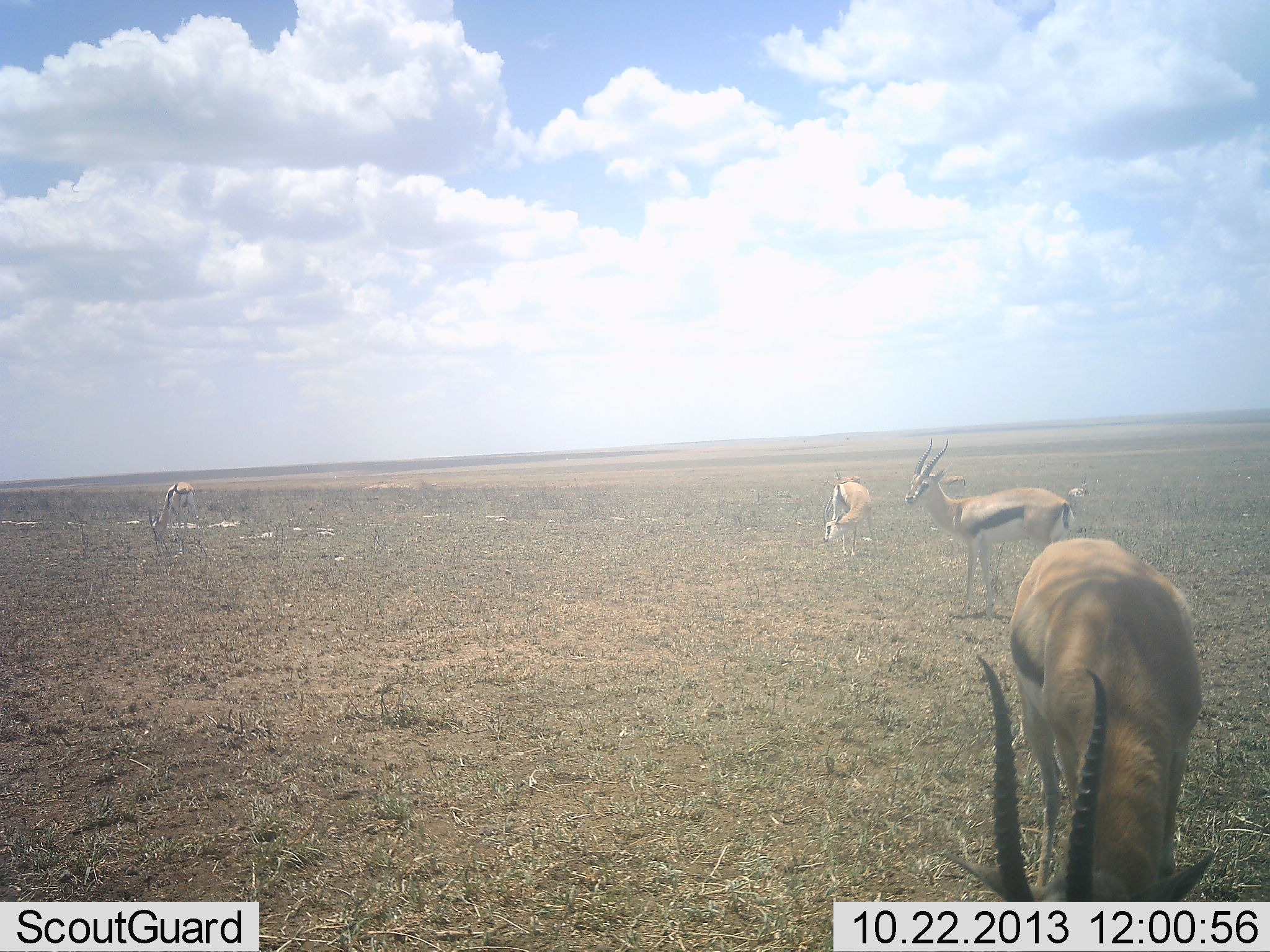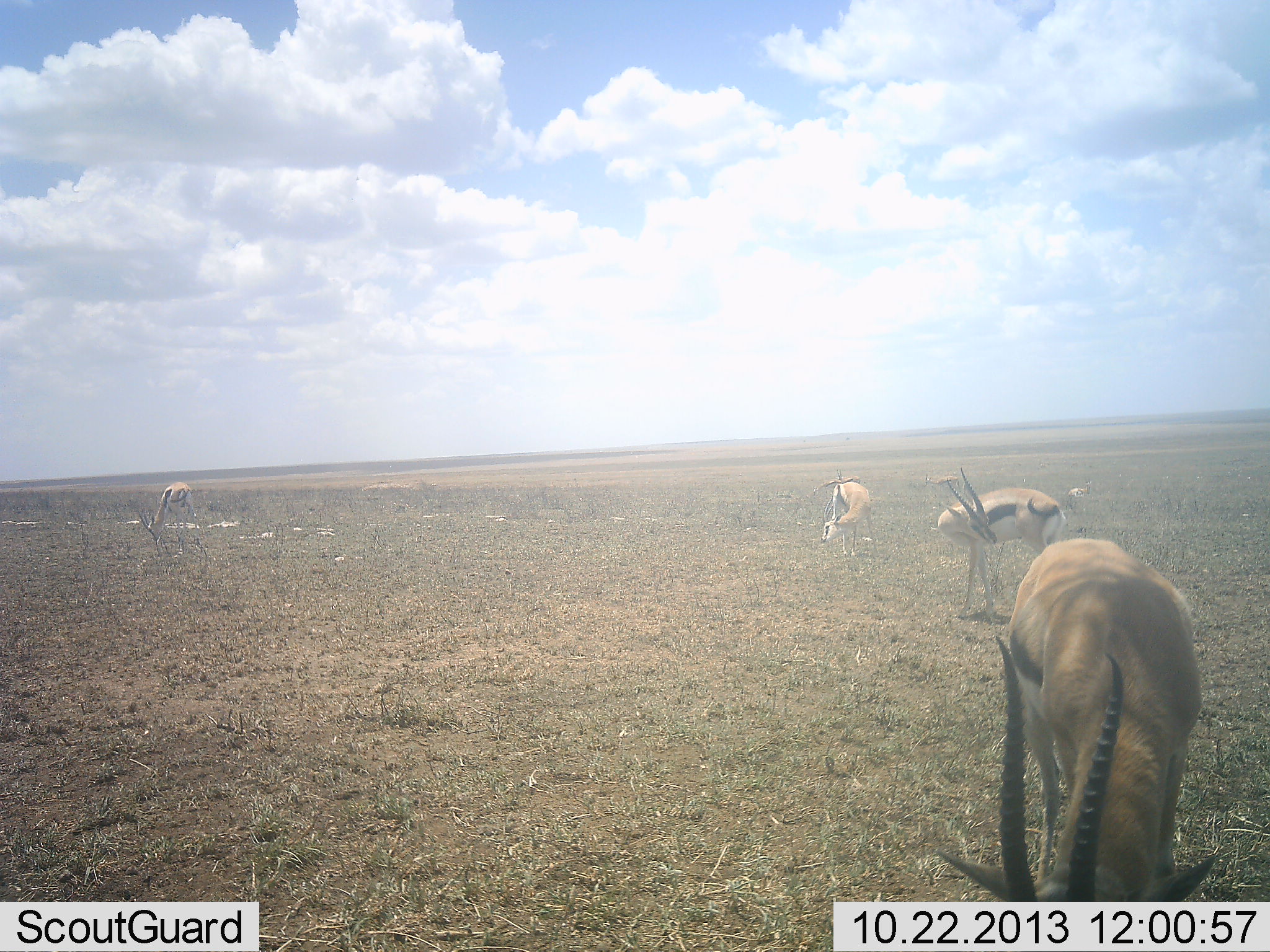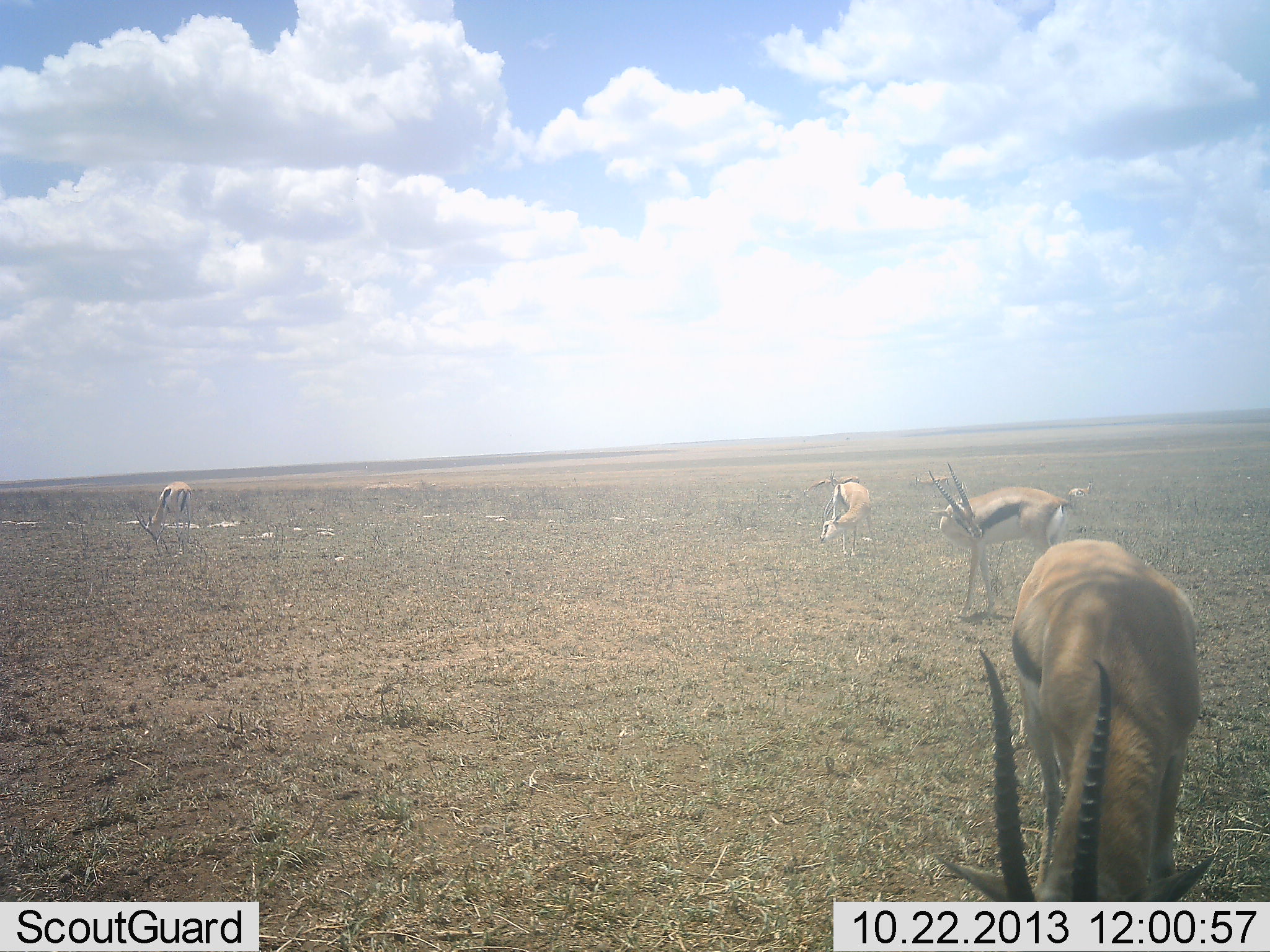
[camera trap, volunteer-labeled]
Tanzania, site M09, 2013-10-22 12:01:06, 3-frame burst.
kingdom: Animalia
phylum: Chordata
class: Mammalia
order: Artiodactyla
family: Bovidae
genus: Eudorcas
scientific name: Eudorcas thomsonii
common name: thomson's gazelle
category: gazellethomsons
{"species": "gazellethomsons (thomson's gazelle) (Eudorcas thomsonii)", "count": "5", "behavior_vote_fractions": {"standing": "90%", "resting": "10%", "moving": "10%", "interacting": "0%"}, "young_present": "0%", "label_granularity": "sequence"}